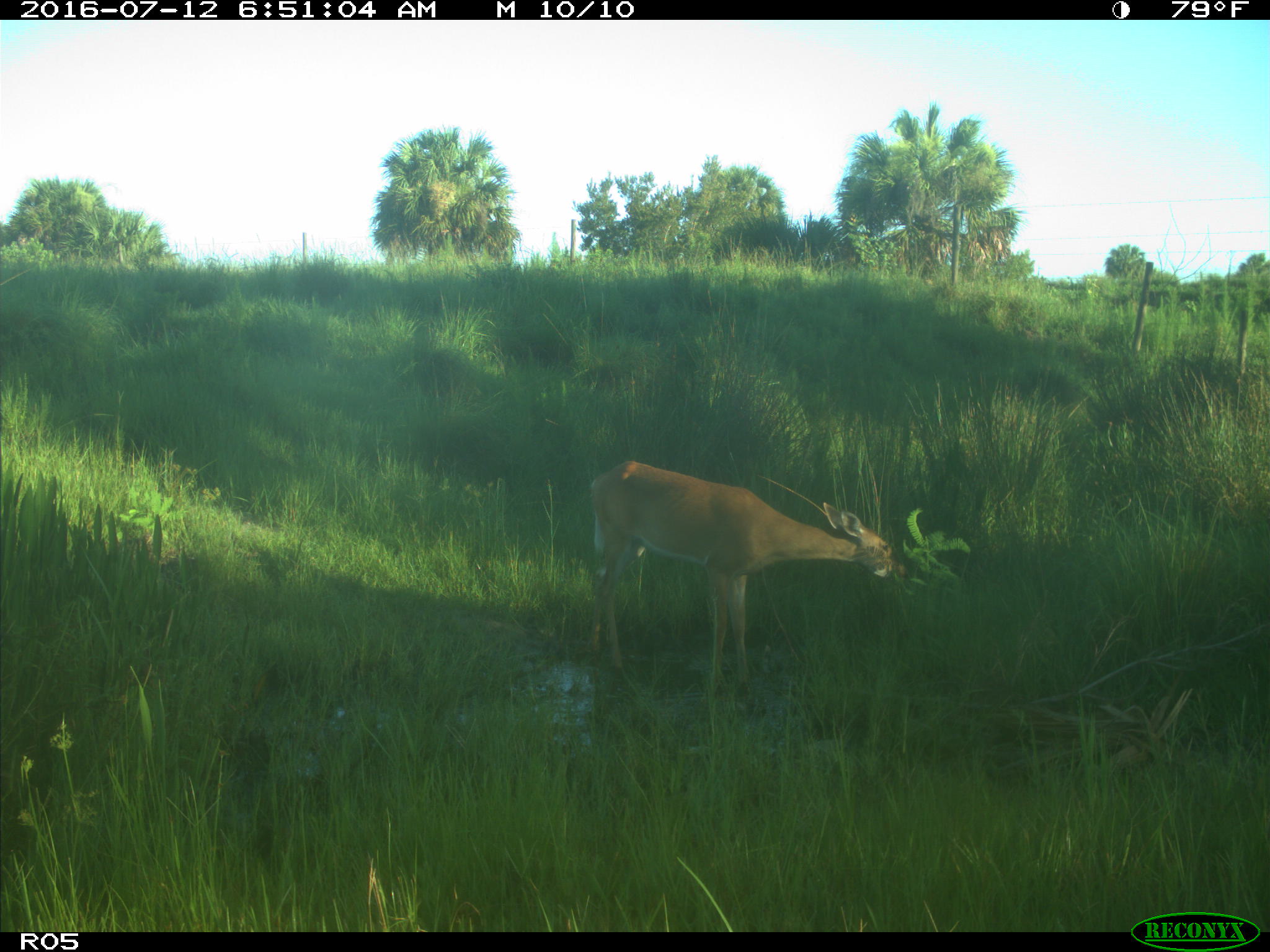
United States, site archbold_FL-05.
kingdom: Animalia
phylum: Chordata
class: Mammalia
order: Artiodactyla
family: Cervidae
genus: Odocoileus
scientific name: Odocoileus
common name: deer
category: unidentified deer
Unidentified deer (deer) (Odocoileus).